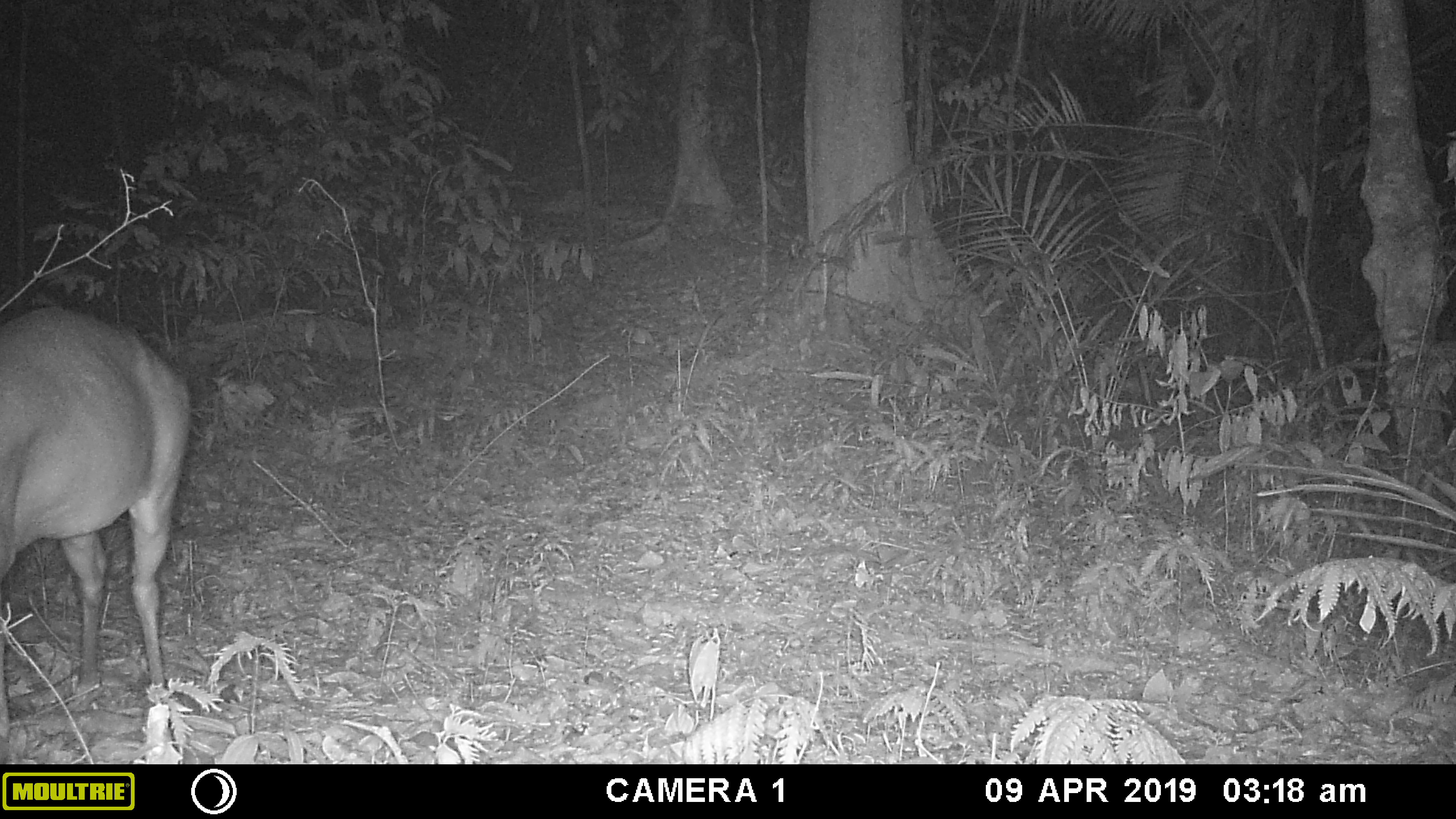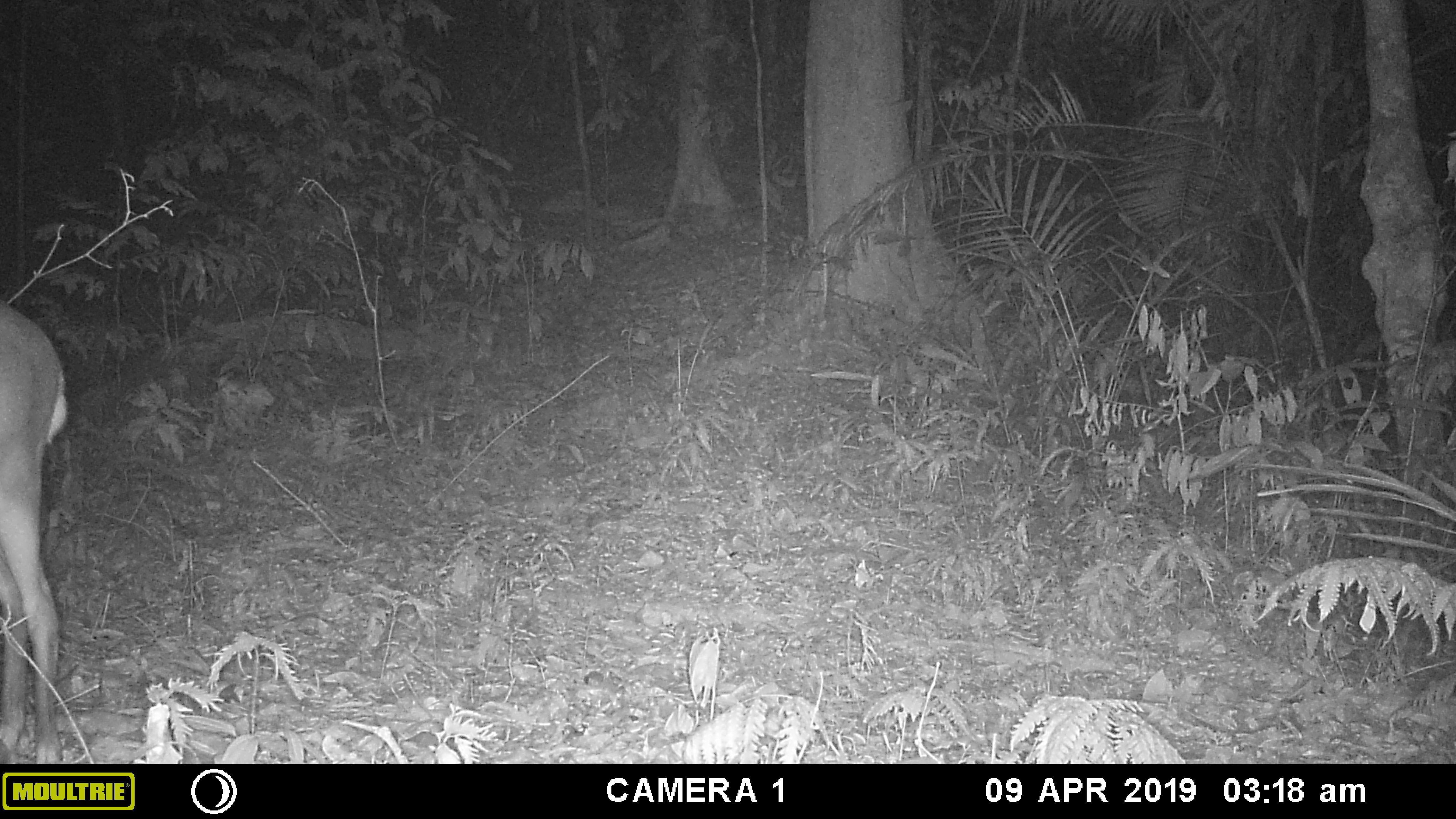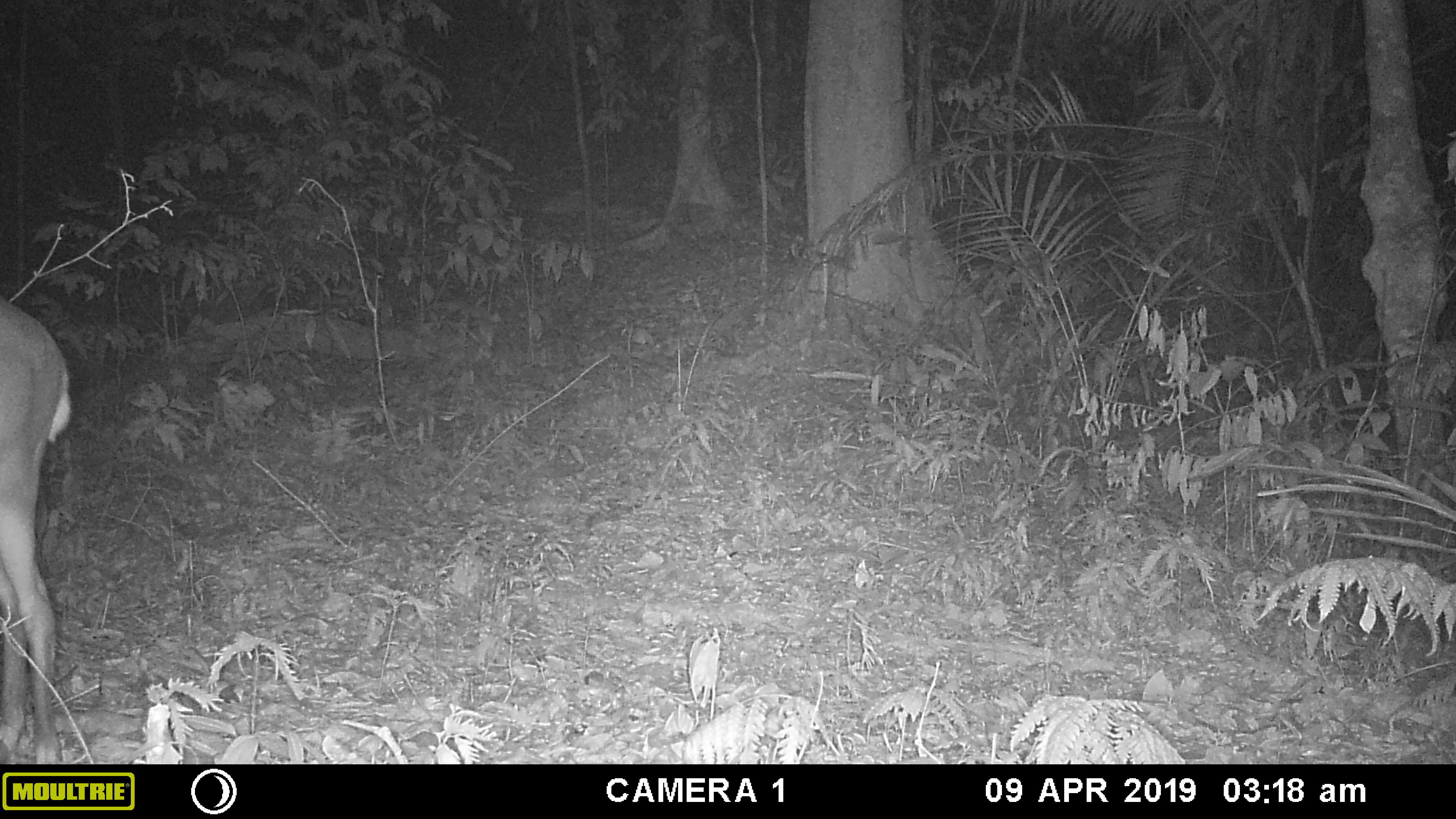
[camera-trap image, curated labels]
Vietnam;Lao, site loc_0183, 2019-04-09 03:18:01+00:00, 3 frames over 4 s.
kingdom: Animalia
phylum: Chordata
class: Mammalia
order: Artiodactyla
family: Cervidae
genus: Muntiacus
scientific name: Muntiacus vuquangensis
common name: large-antlered muntjac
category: large antlered muntjac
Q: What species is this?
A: Large antlered muntjac (large-antlered muntjac) (Muntiacus vuquangensis).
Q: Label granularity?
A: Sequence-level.